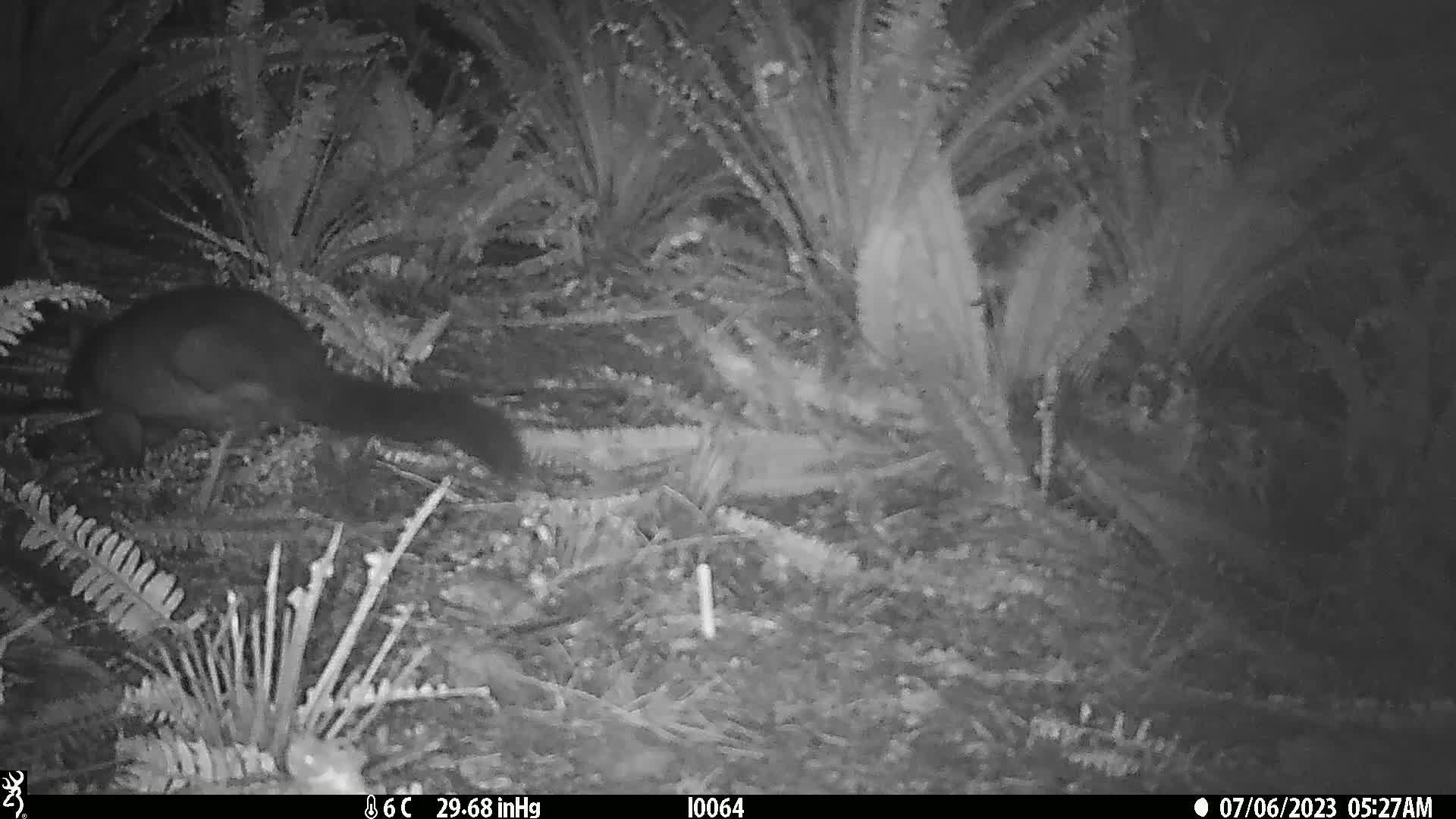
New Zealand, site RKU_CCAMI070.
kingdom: Animalia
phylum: Chordata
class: Mammalia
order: Diprotodontia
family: Phalangeridae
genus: Trichosurus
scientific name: Trichosurus vulpecula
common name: common brushtail possum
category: possum